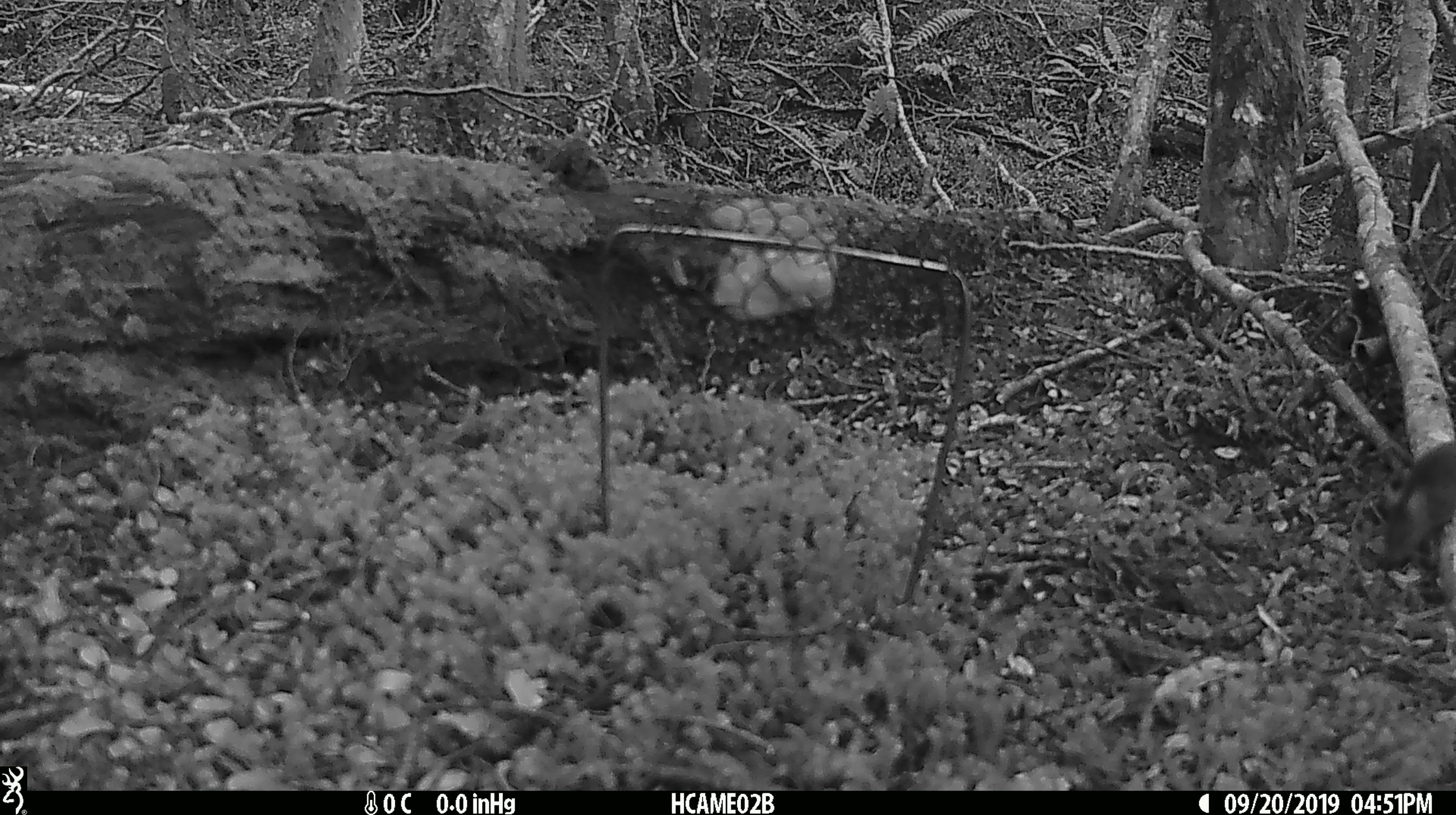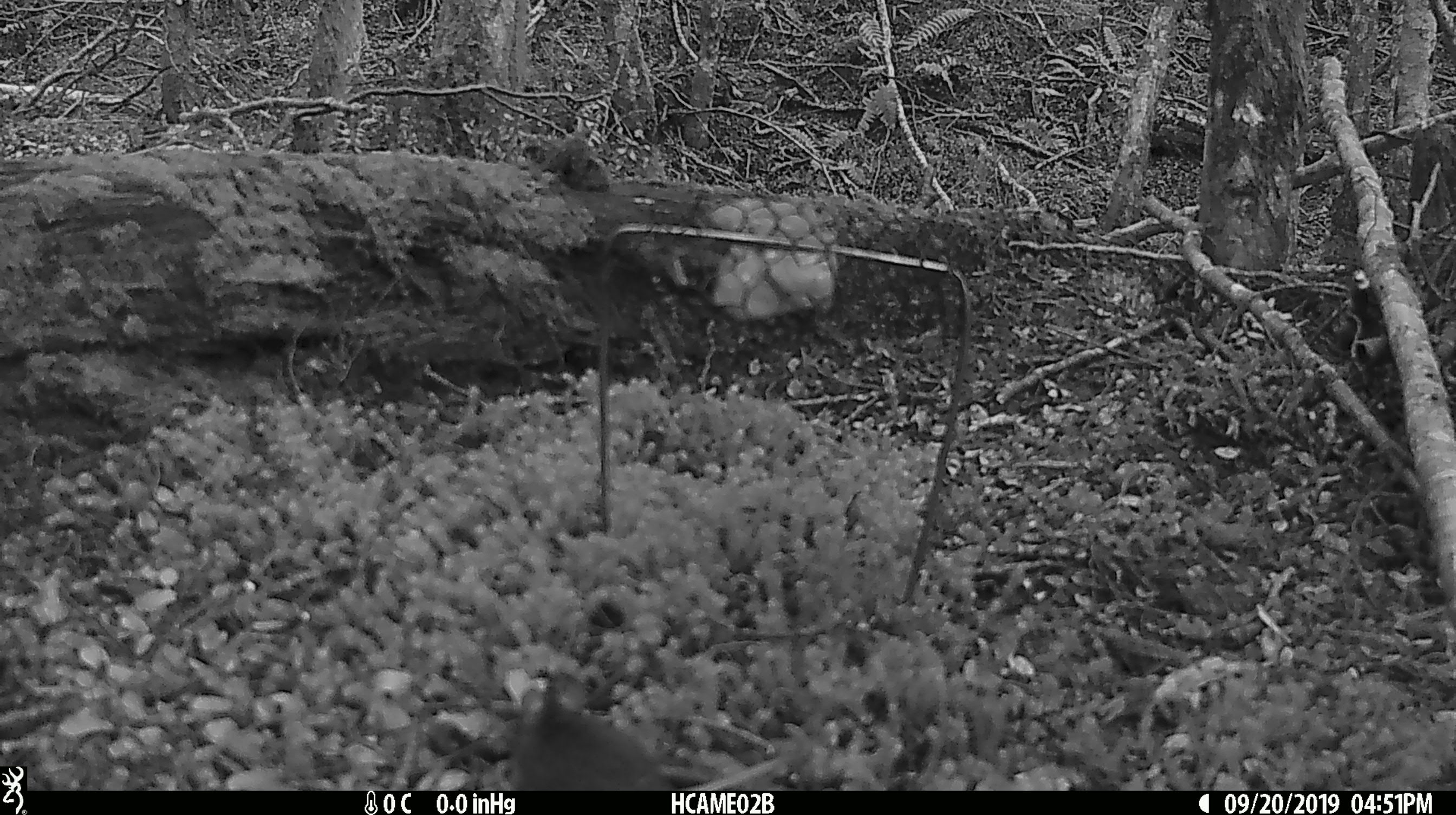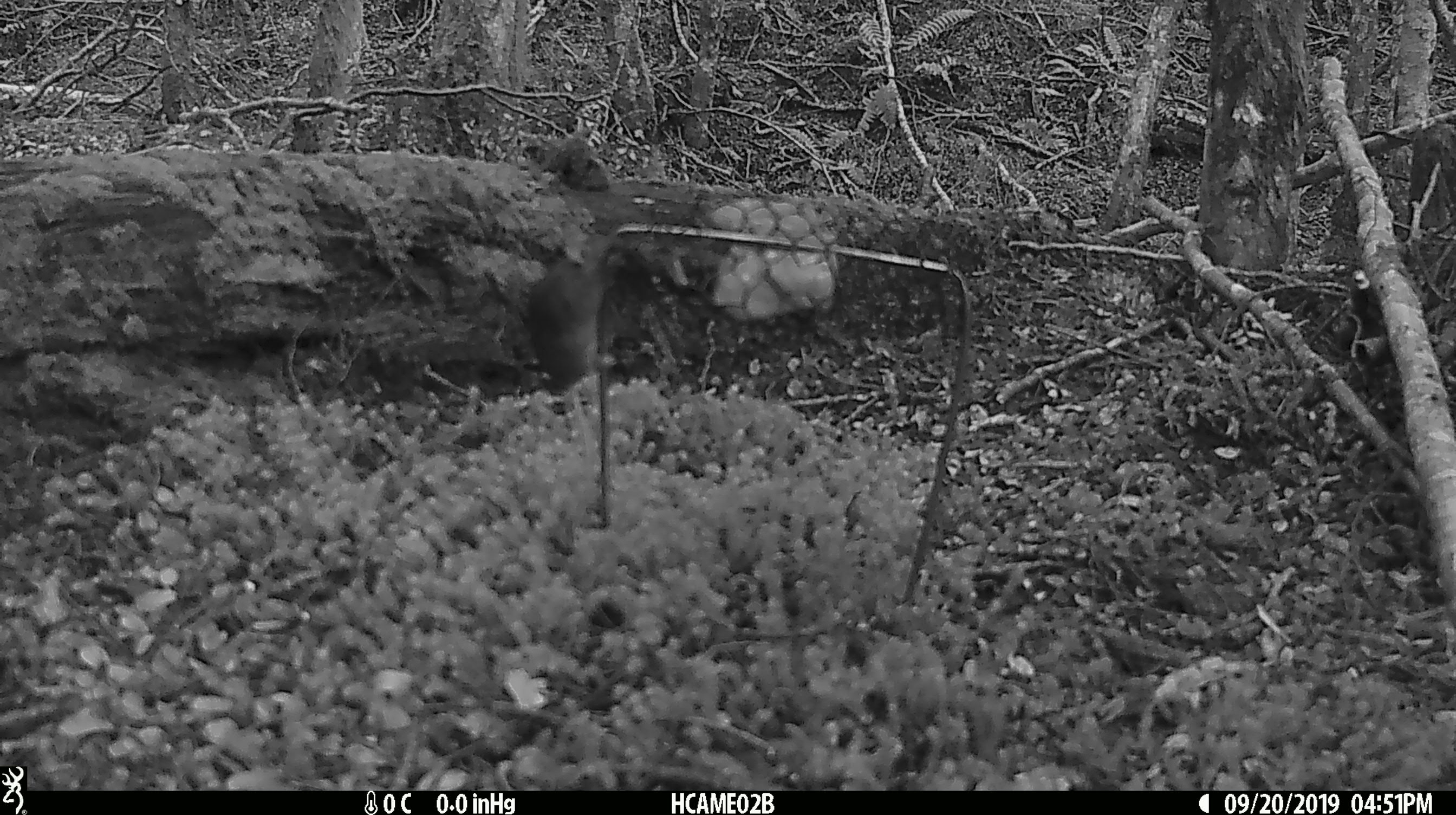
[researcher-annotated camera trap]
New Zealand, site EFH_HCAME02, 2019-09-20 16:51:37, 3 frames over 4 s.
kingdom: Animalia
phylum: Chordata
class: Mammalia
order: Rodentia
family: Muridae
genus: Mus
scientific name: Mus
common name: mouse